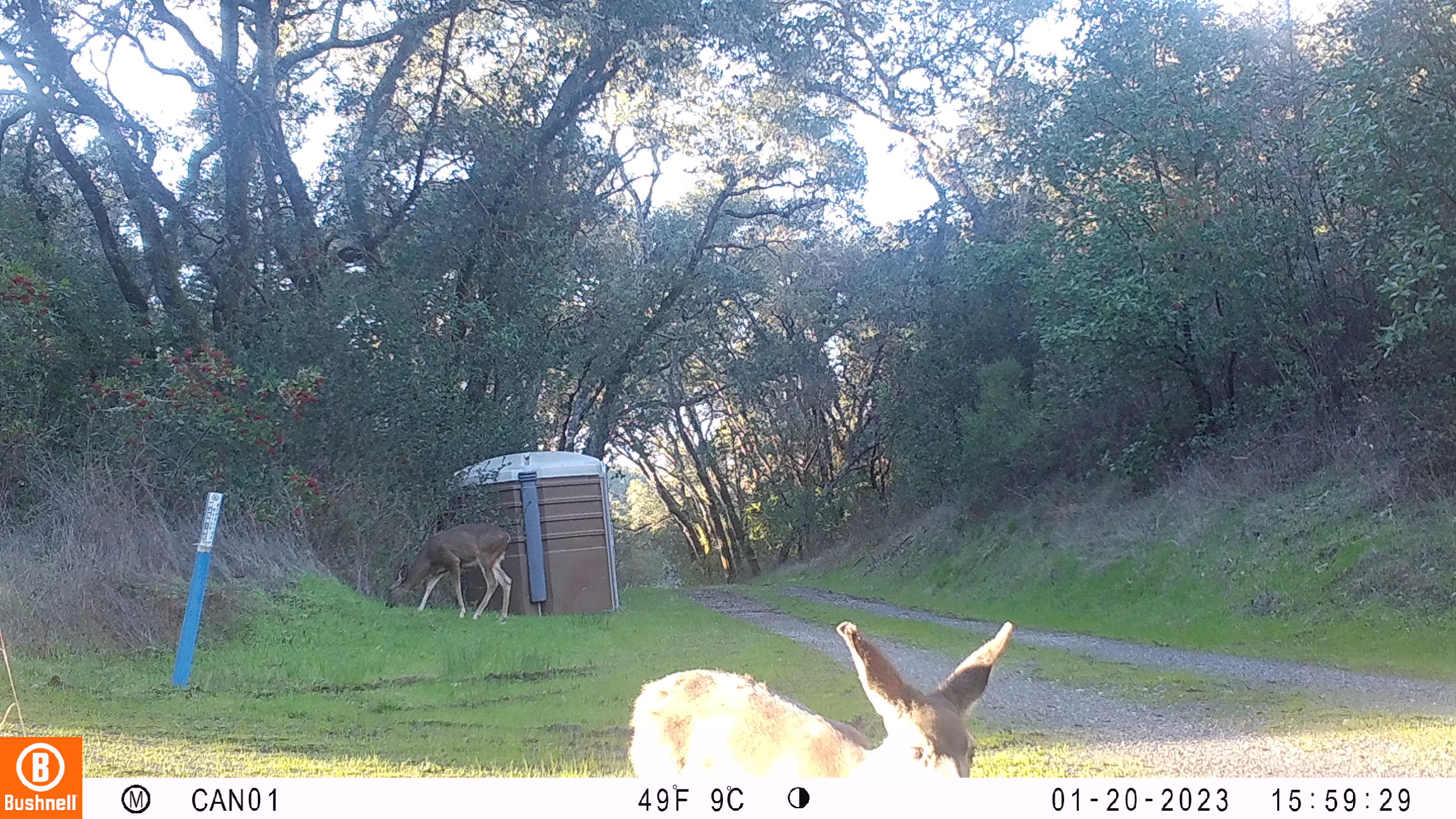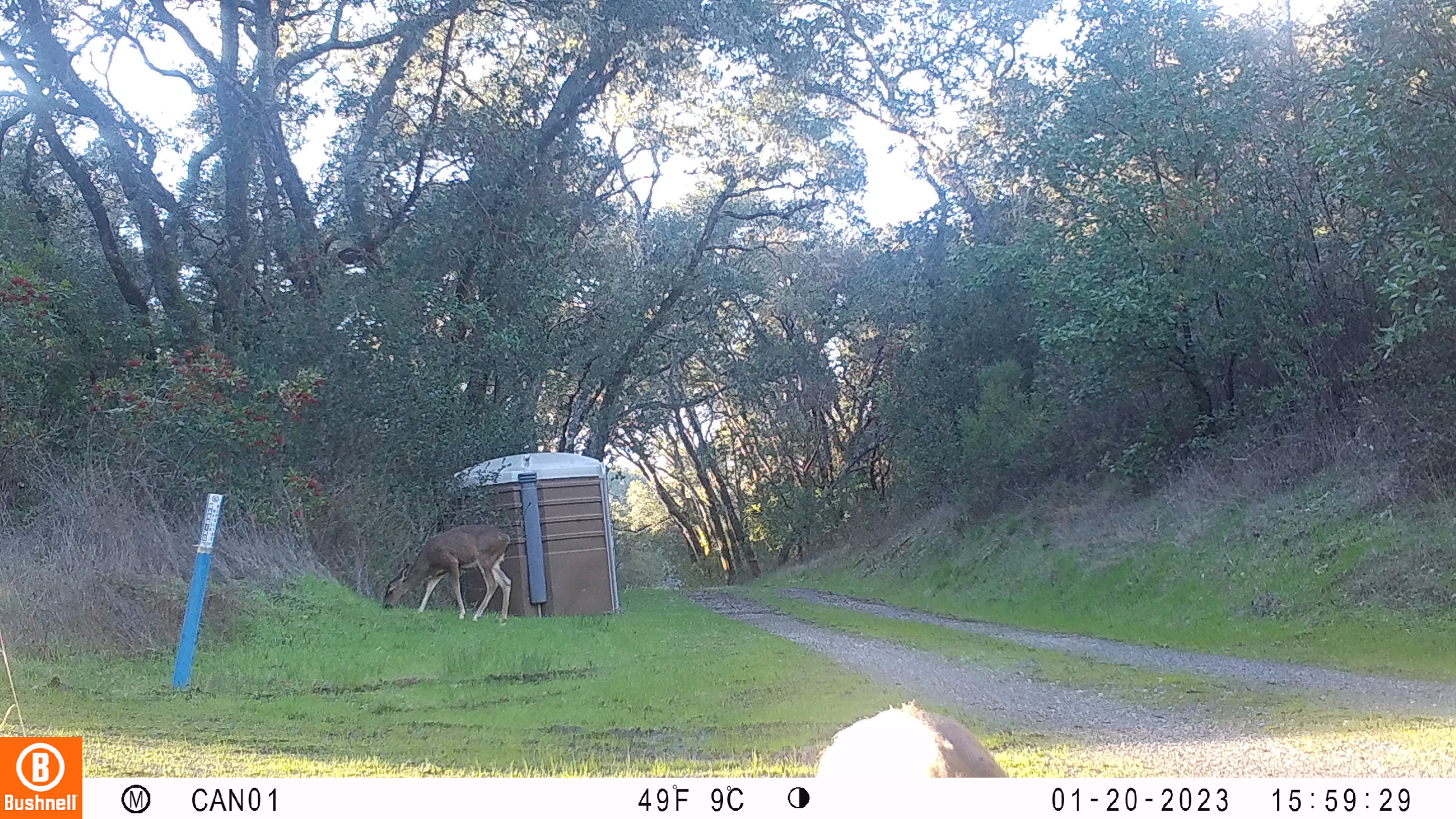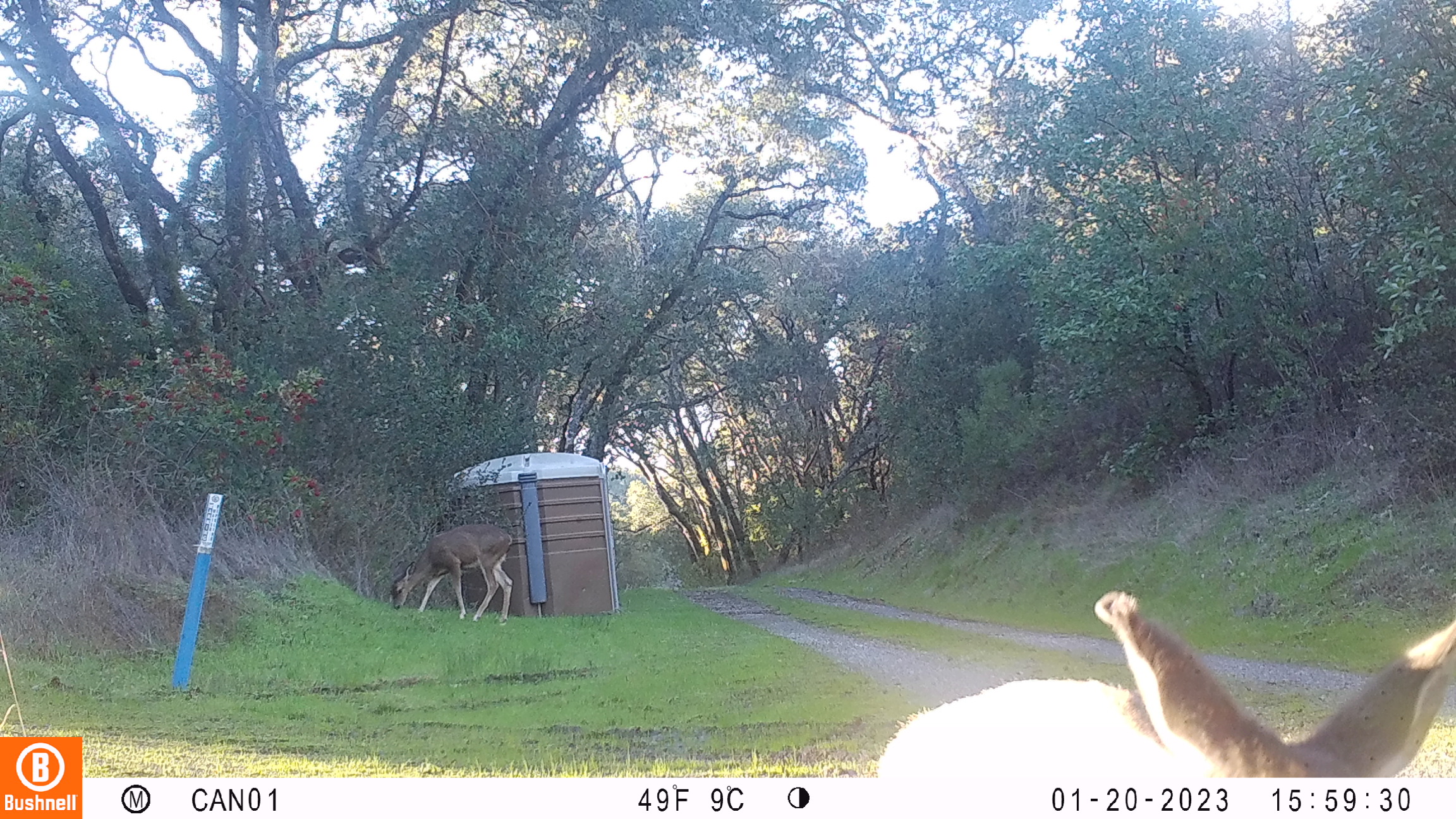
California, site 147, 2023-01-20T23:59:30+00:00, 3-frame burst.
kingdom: Animalia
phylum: Chordata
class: Mammalia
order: Artiodactyla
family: Cervidae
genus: Odocoileus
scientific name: Odocoileus hemionus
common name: mule deer